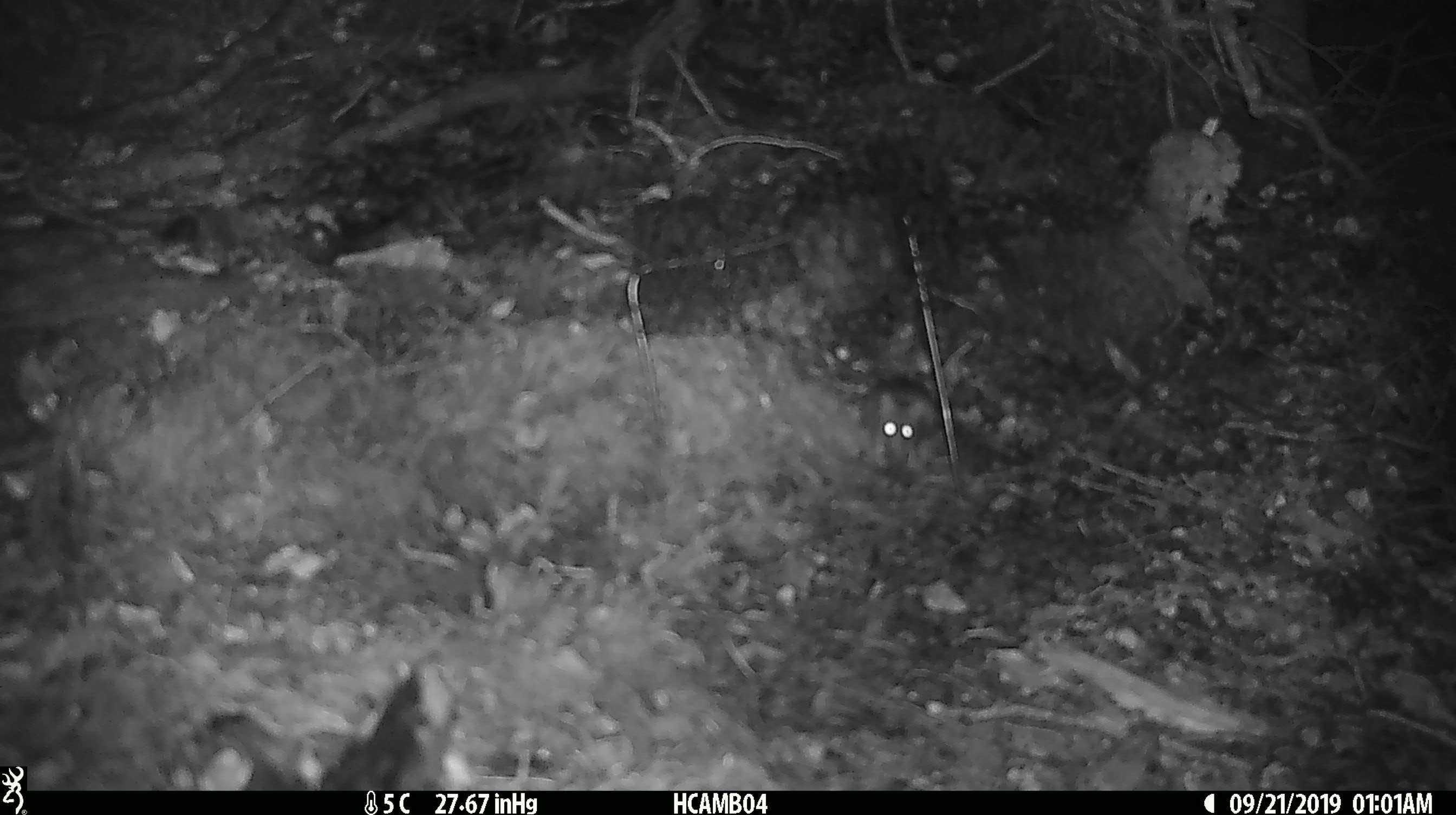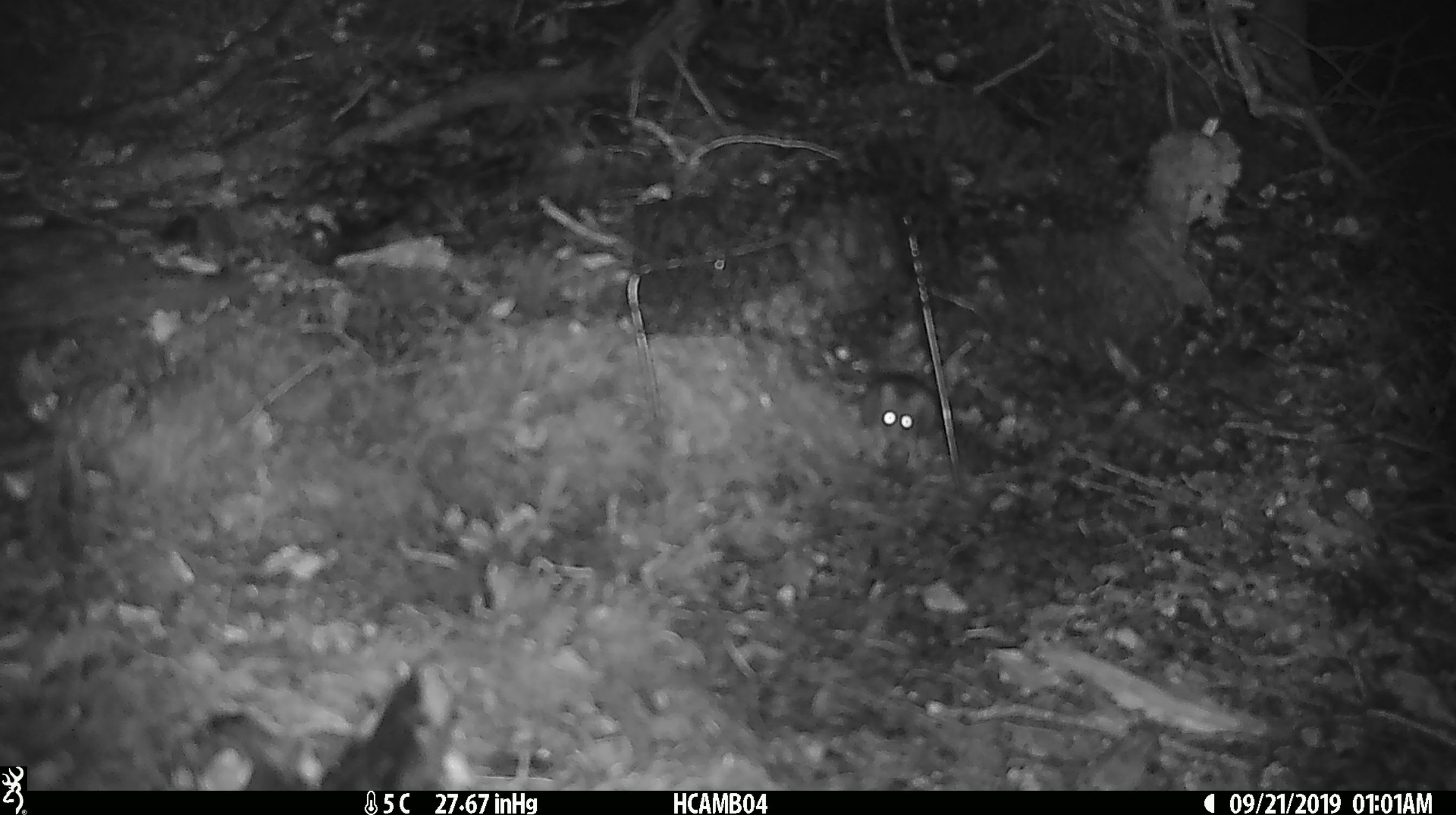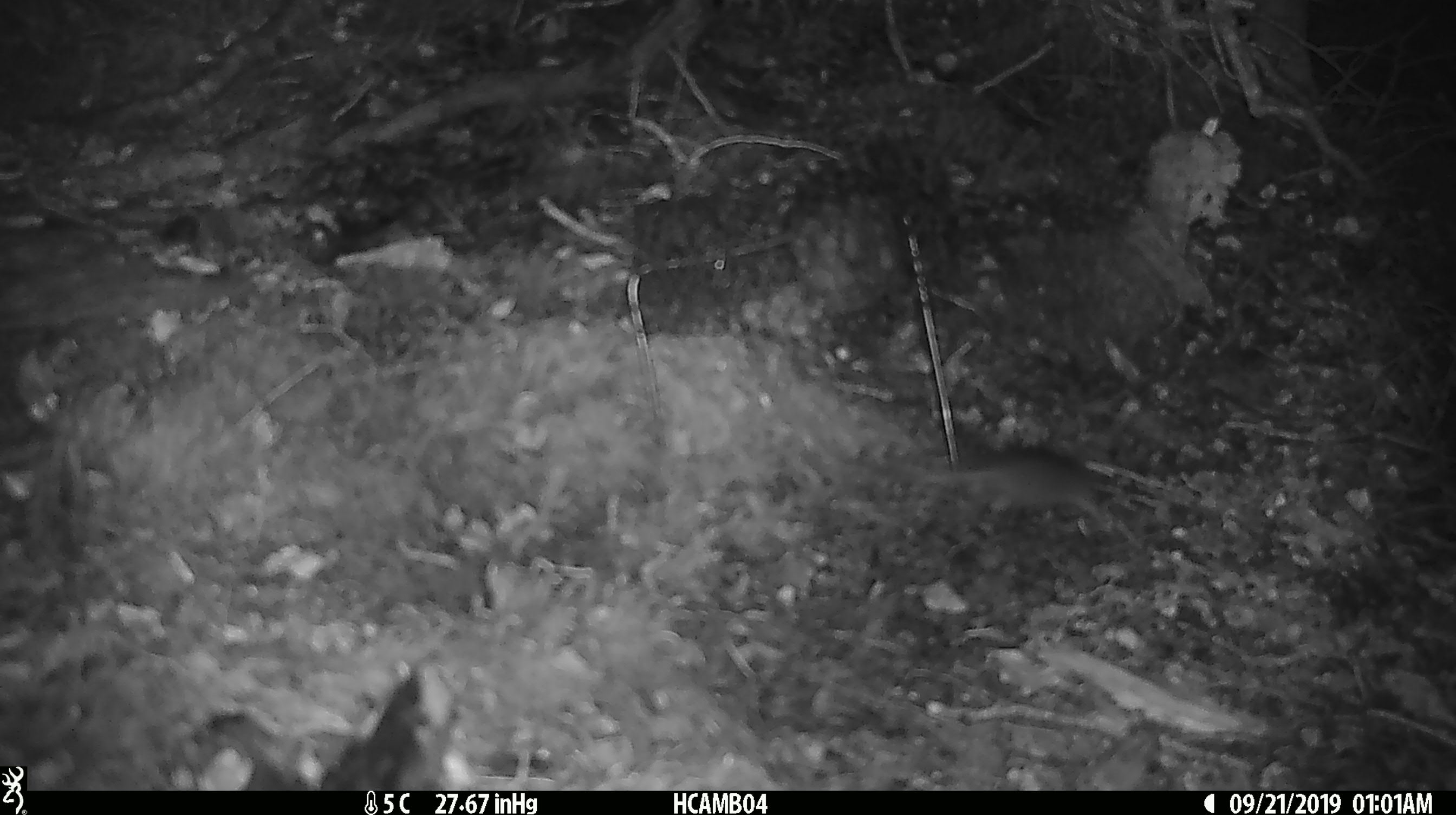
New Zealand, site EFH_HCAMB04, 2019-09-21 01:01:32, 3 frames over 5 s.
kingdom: Animalia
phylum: Chordata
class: Mammalia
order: Rodentia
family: Muridae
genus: Mus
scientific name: Mus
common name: mouse